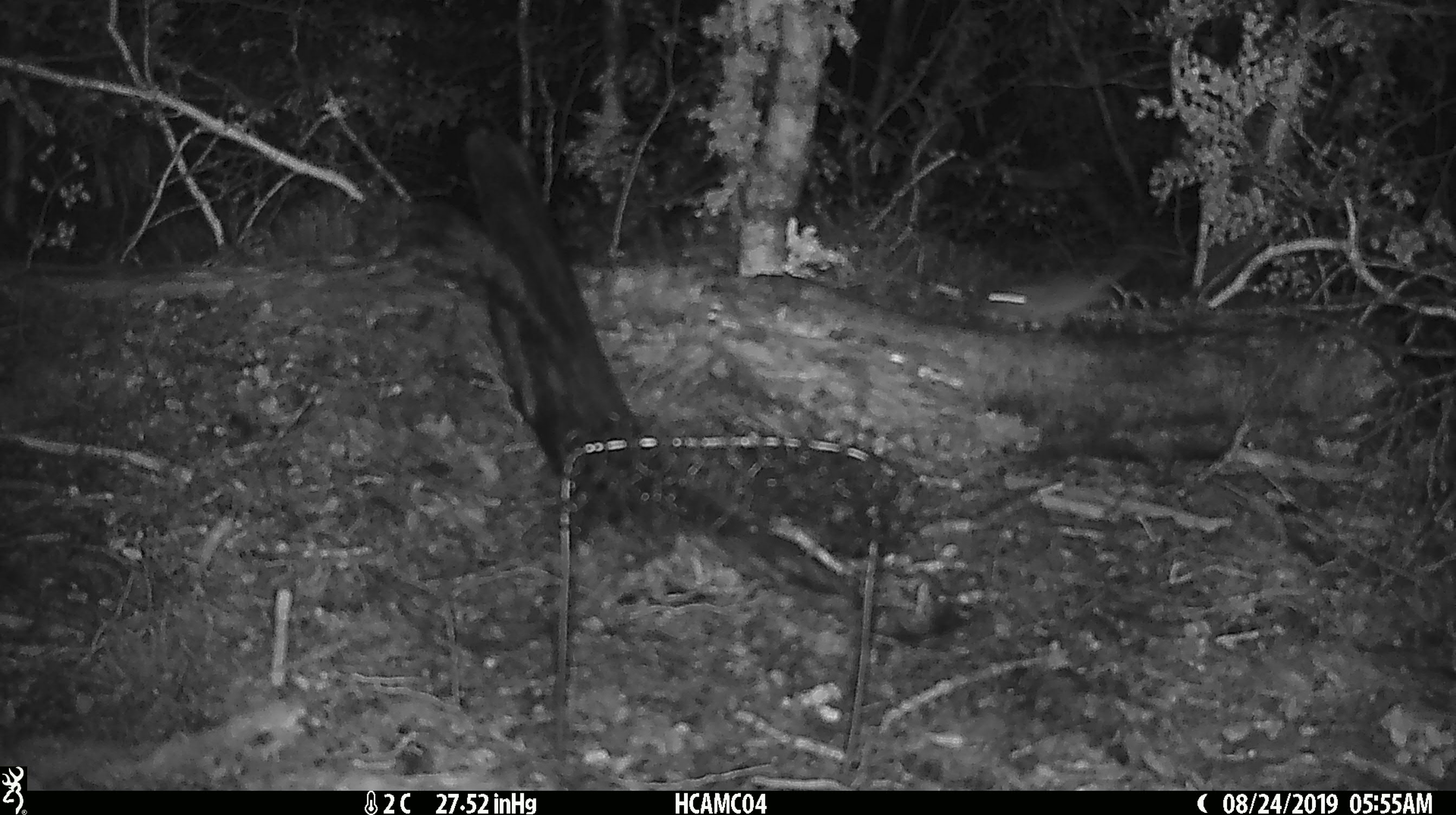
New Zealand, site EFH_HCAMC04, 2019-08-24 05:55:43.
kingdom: Animalia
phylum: Chordata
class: Mammalia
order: Rodentia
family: Muridae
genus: Mus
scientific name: Mus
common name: mouse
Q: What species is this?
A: Mouse (Mus).